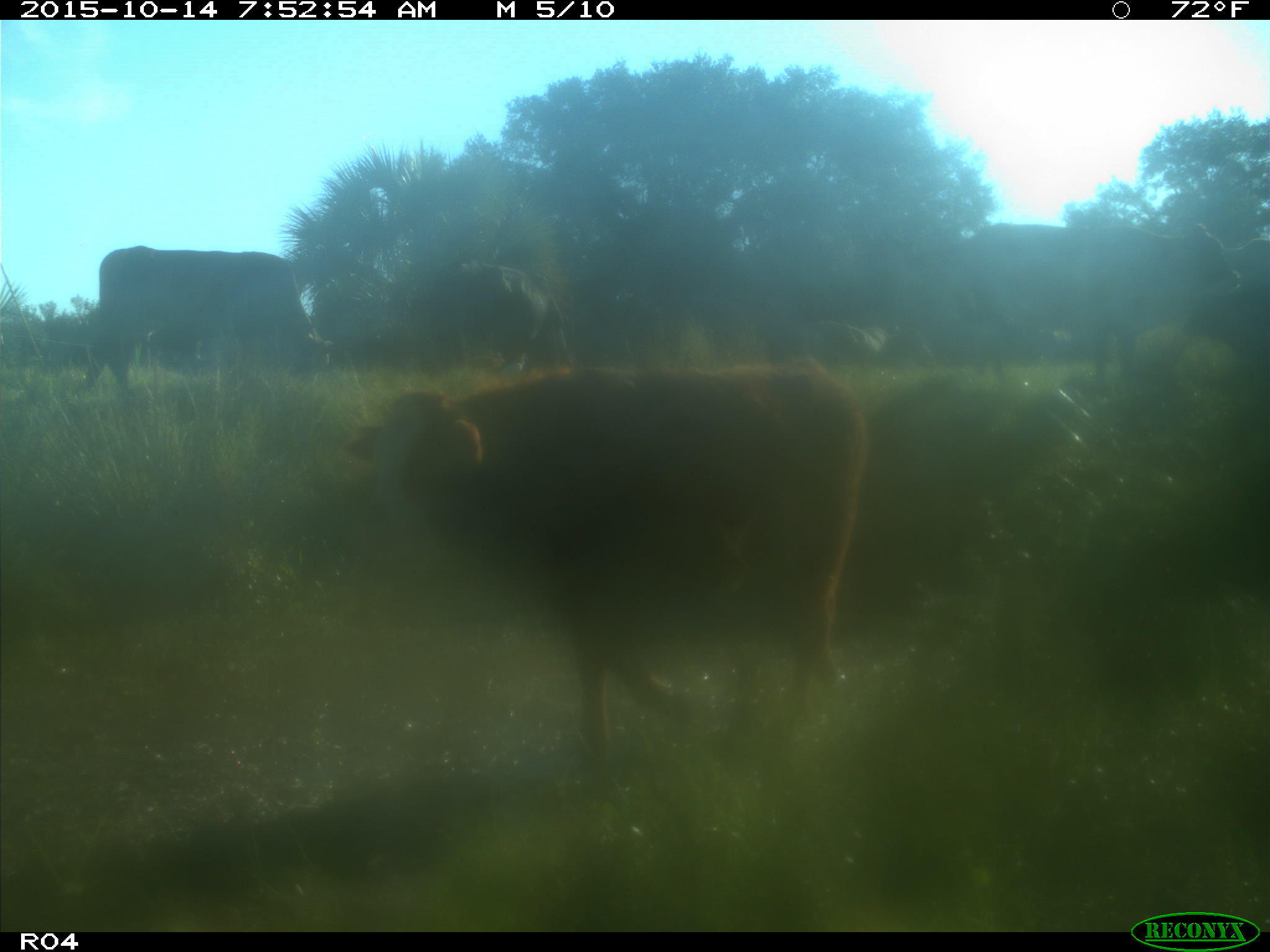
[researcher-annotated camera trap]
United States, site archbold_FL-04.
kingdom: Animalia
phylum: Chordata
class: Mammalia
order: Artiodactyla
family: Bovidae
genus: Bos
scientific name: Bos taurus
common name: domestic cow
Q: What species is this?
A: Bos taurus (domestic cow).